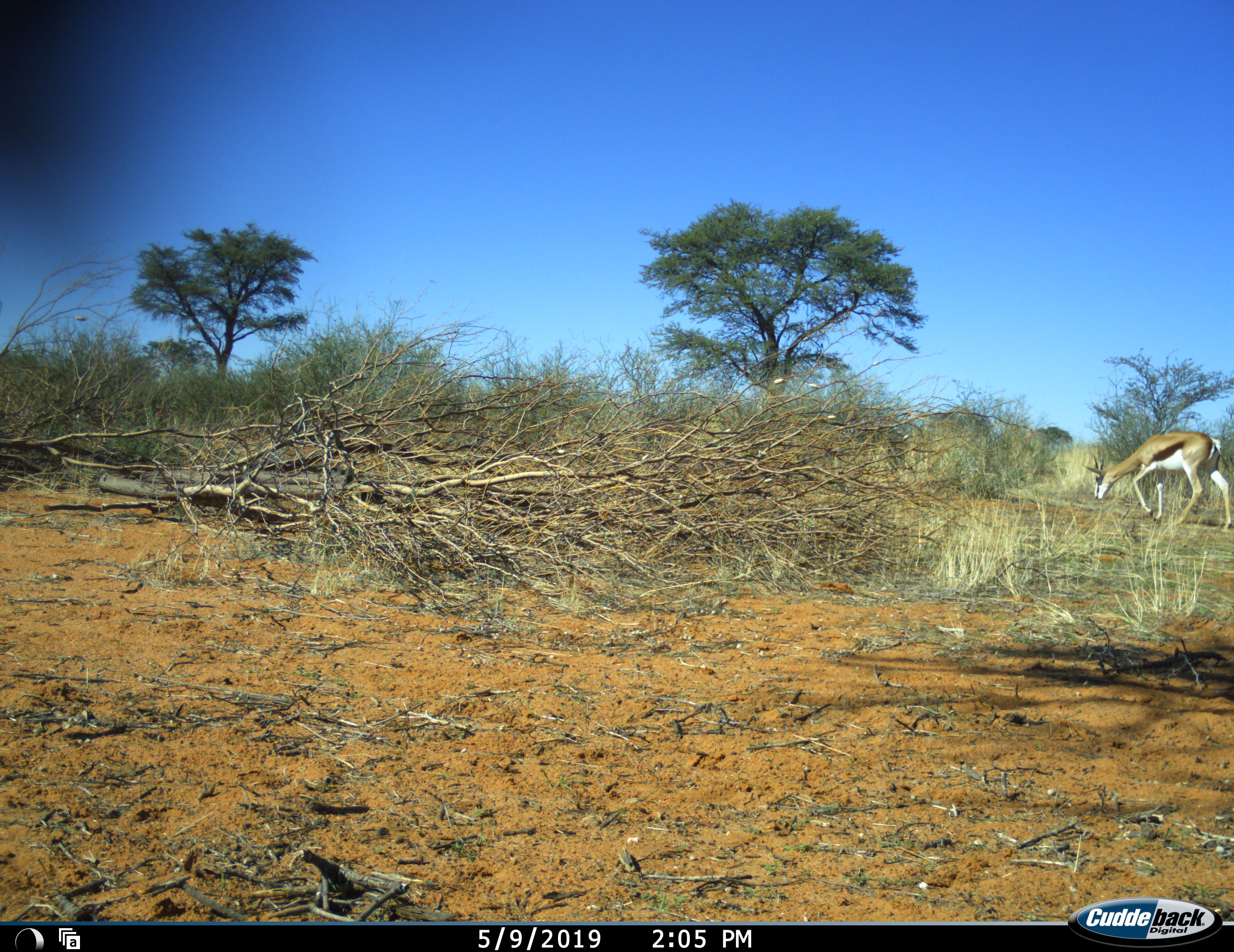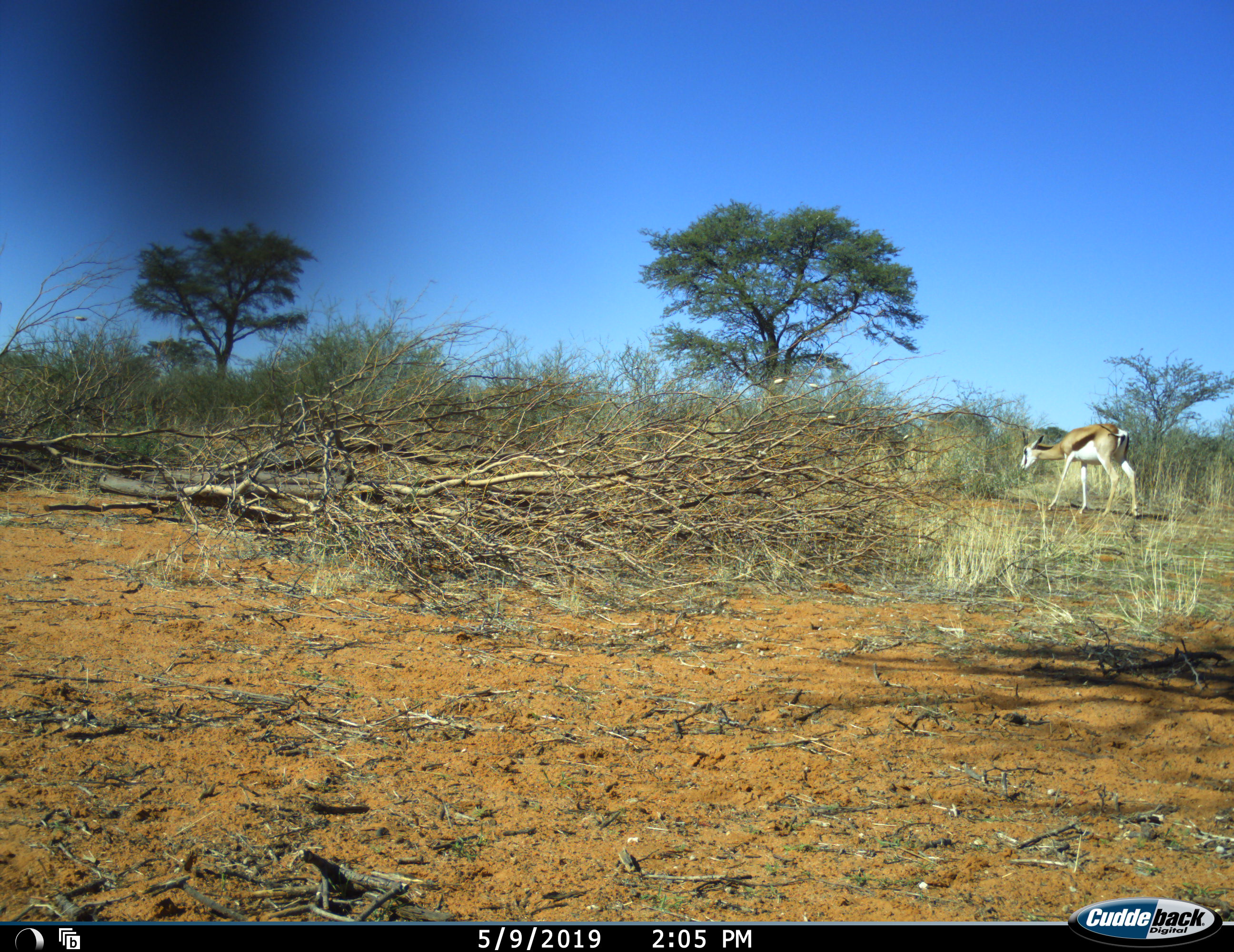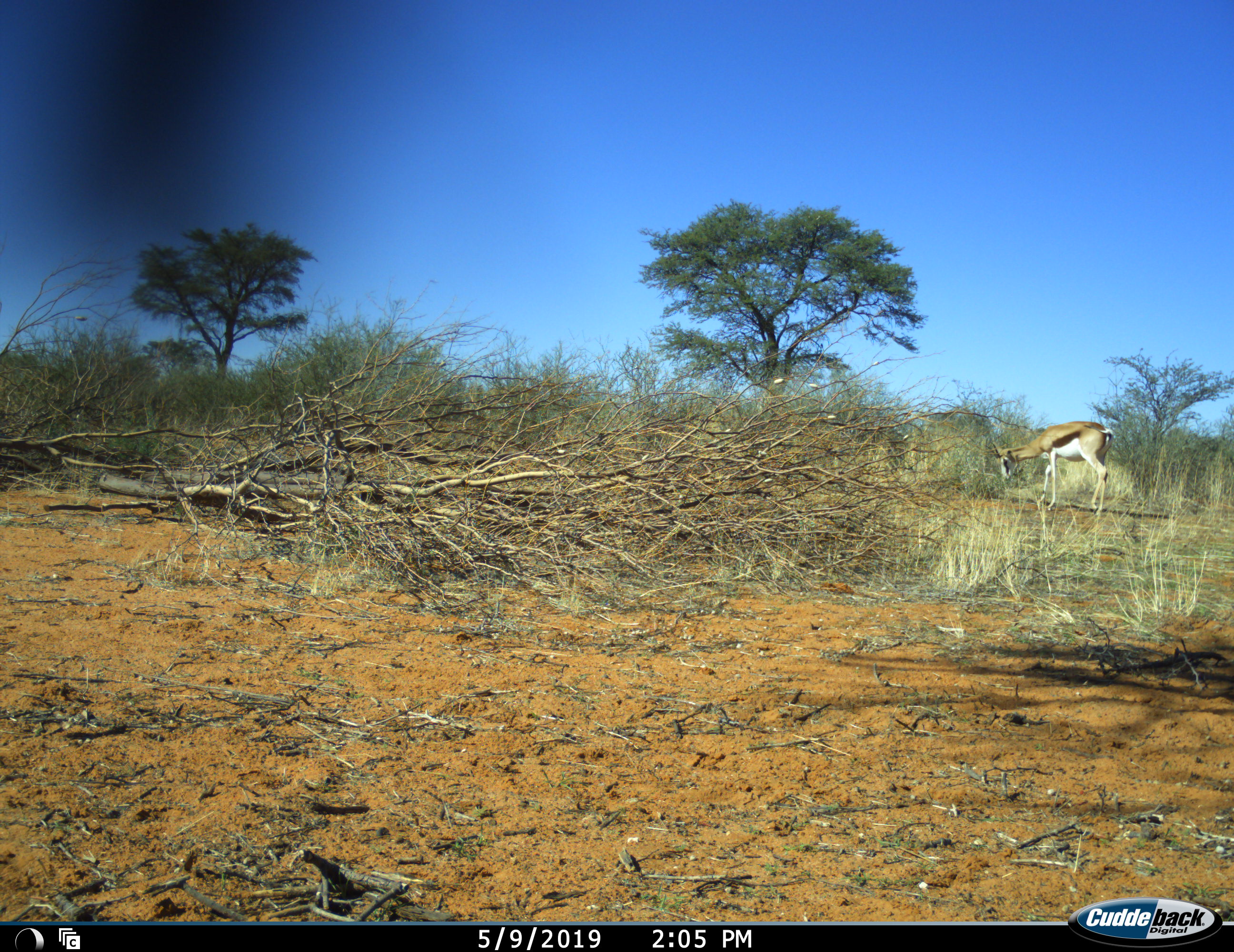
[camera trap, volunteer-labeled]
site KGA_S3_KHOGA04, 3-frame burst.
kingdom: Animalia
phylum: Chordata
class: Mammalia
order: Artiodactyla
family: Bovidae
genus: Antidorcas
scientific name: Antidorcas marsupialis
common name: springbok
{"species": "springbok (Antidorcas marsupialis)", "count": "1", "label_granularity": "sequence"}